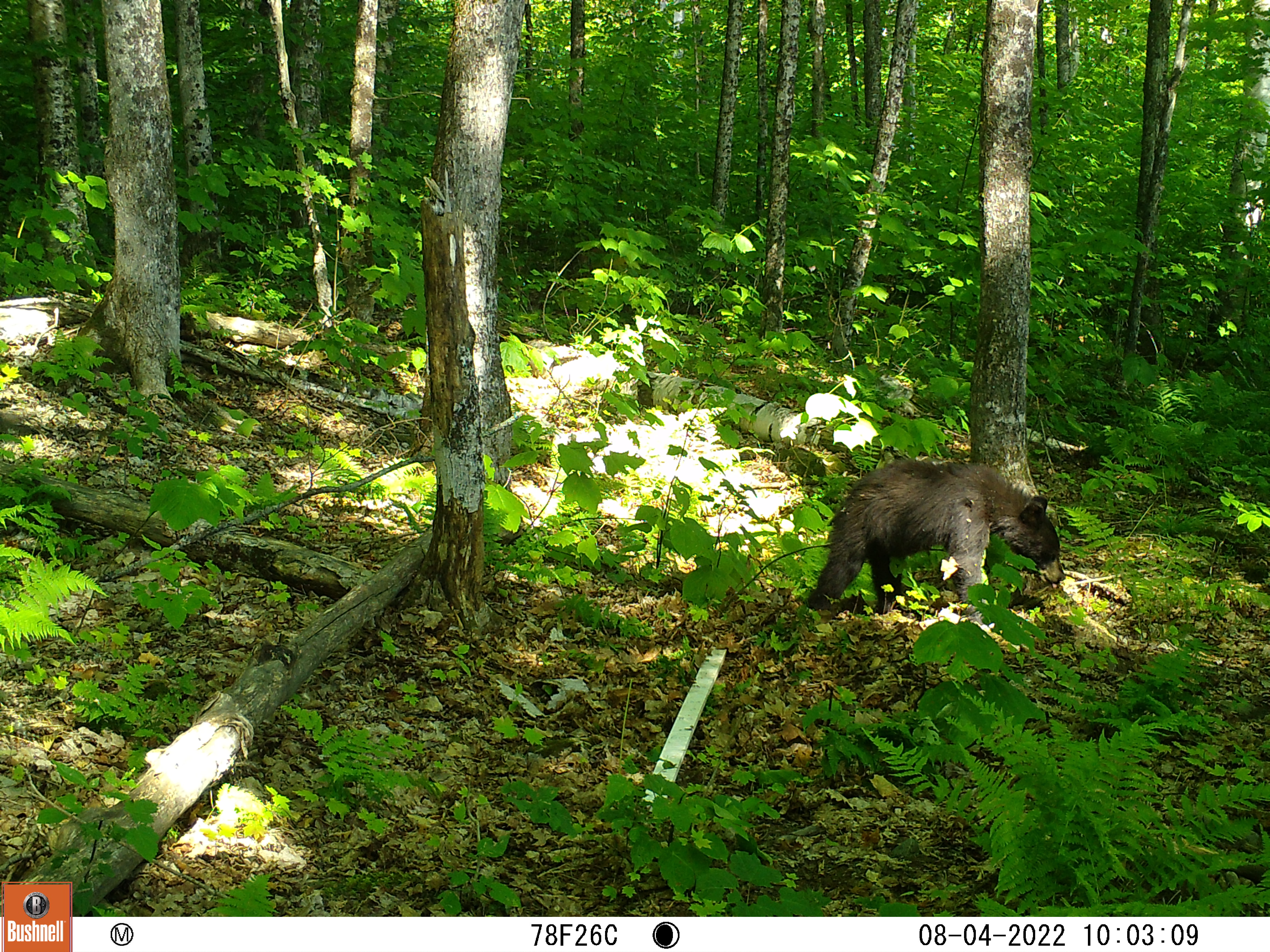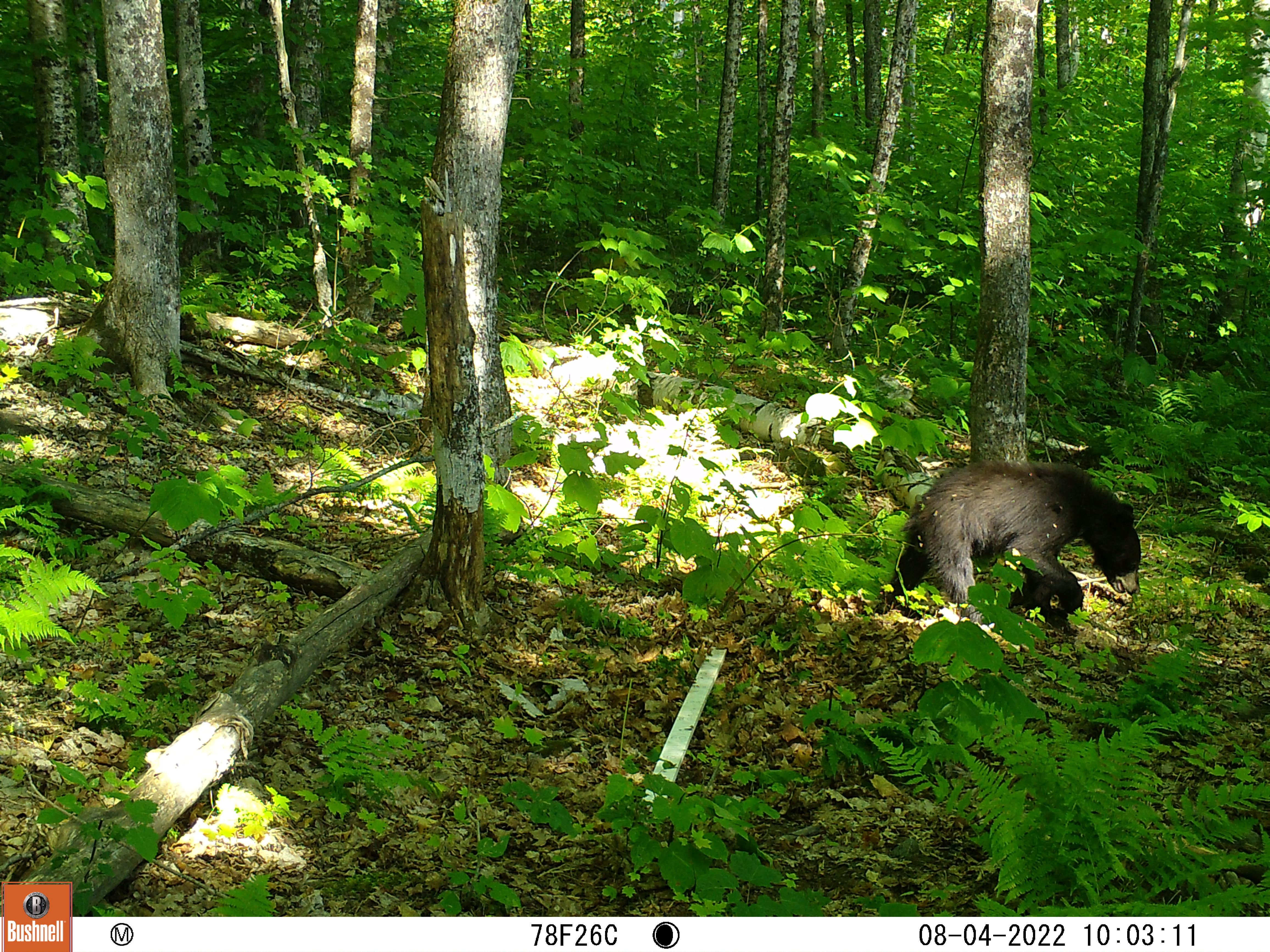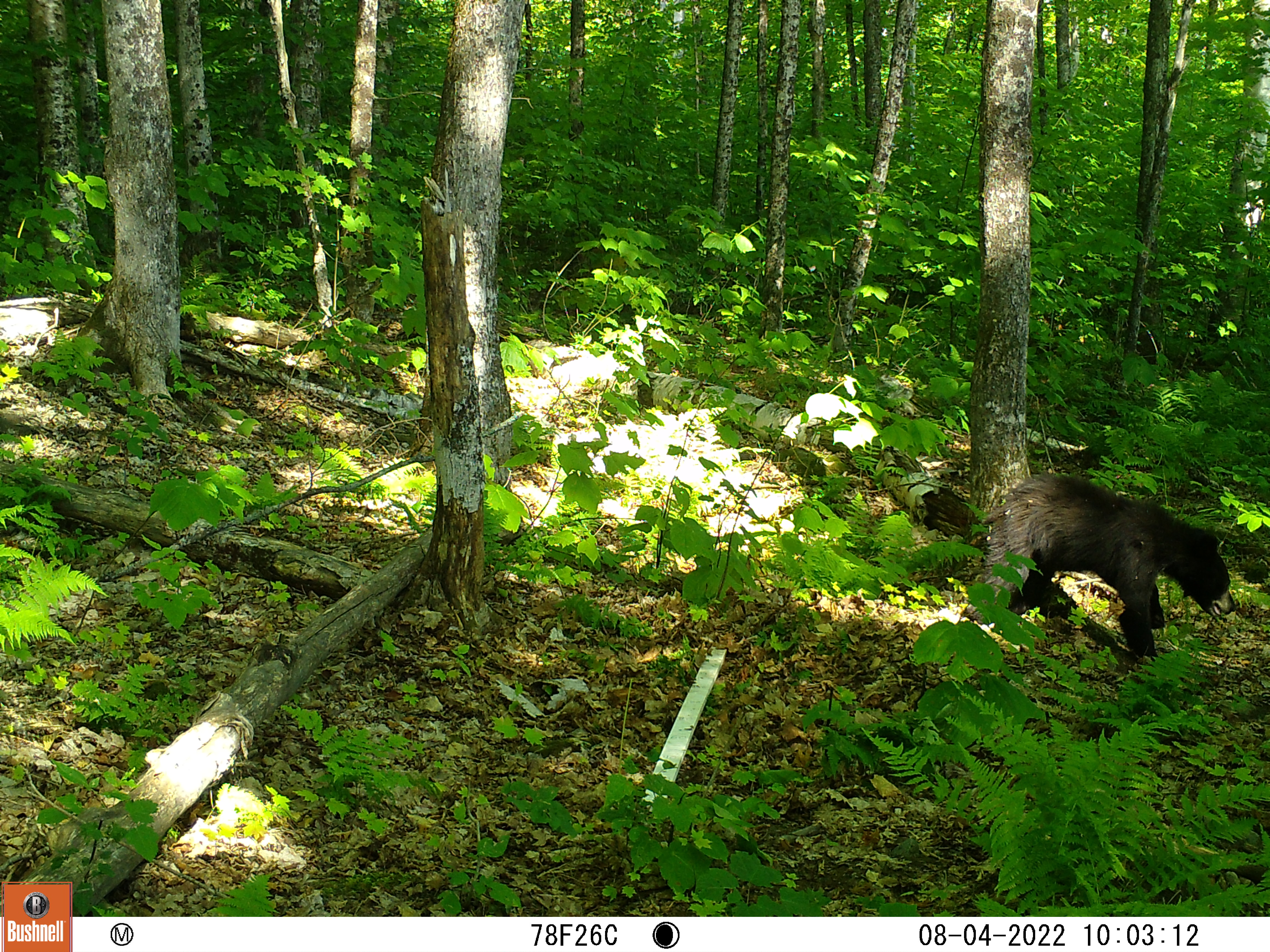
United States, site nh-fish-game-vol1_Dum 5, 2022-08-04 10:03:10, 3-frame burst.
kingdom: Animalia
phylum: Chordata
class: Mammalia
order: Carnivora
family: Ursidae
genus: Ursus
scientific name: Ursus americanus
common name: black bear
Black bear (Ursus americanus).